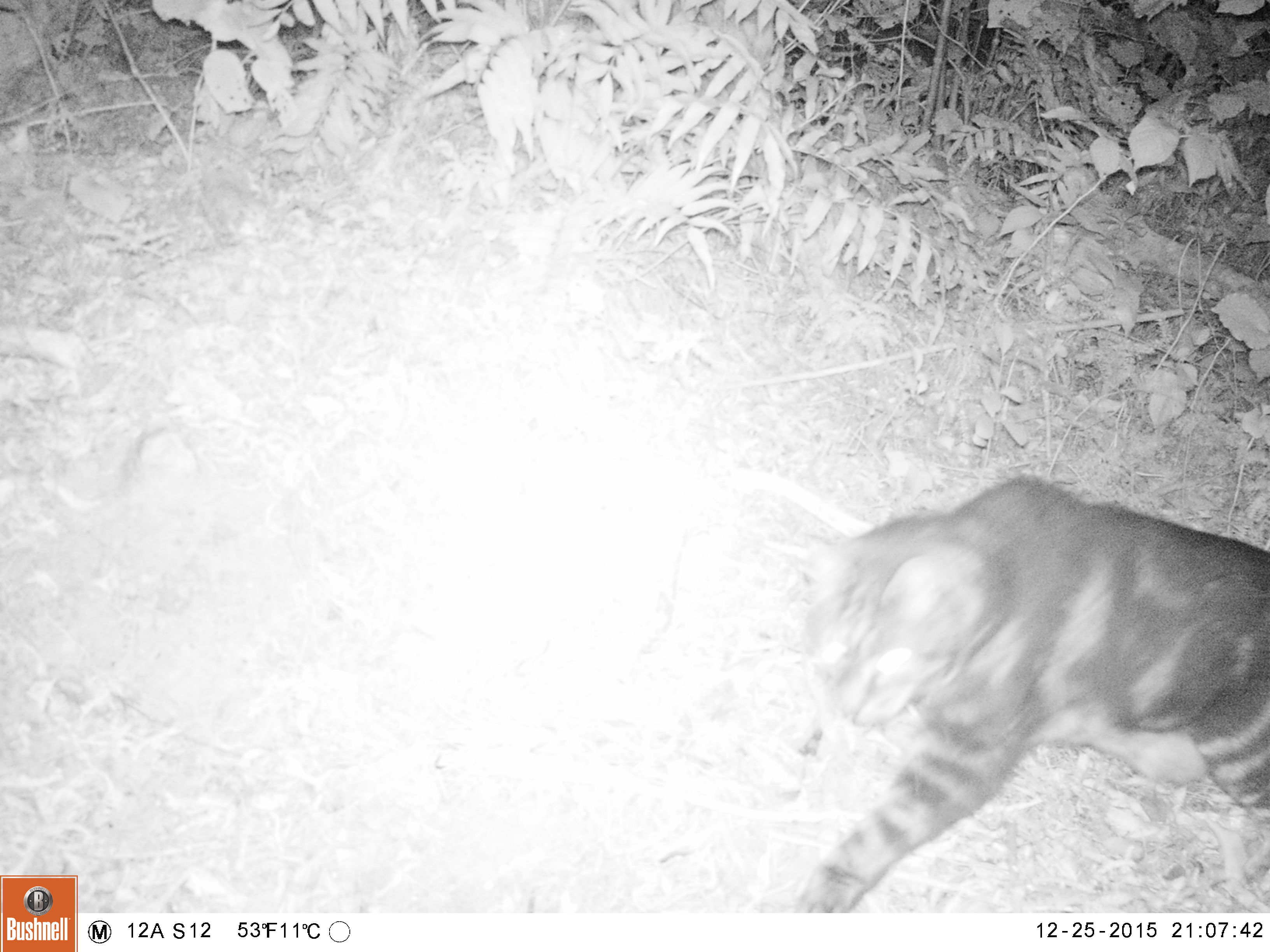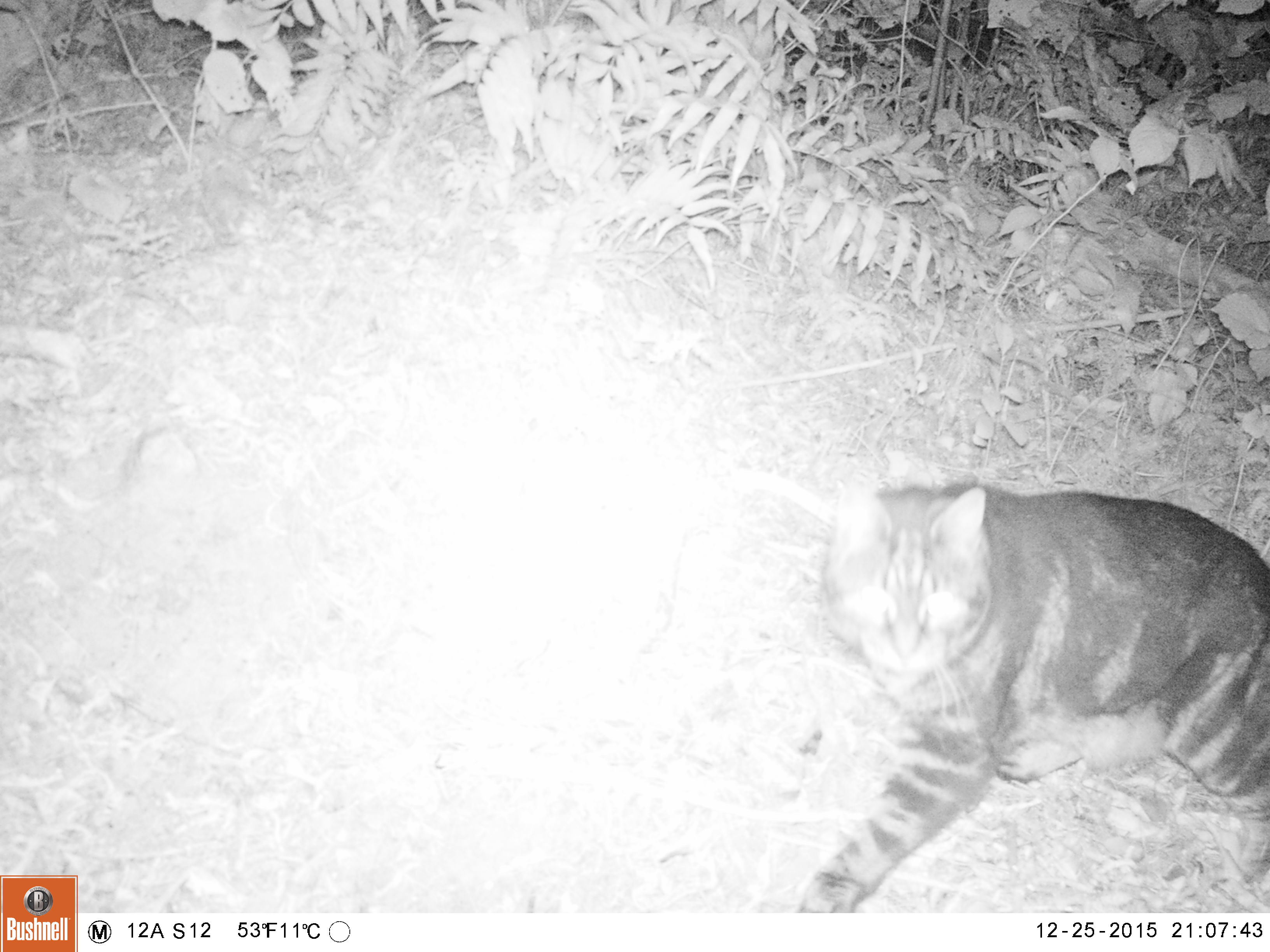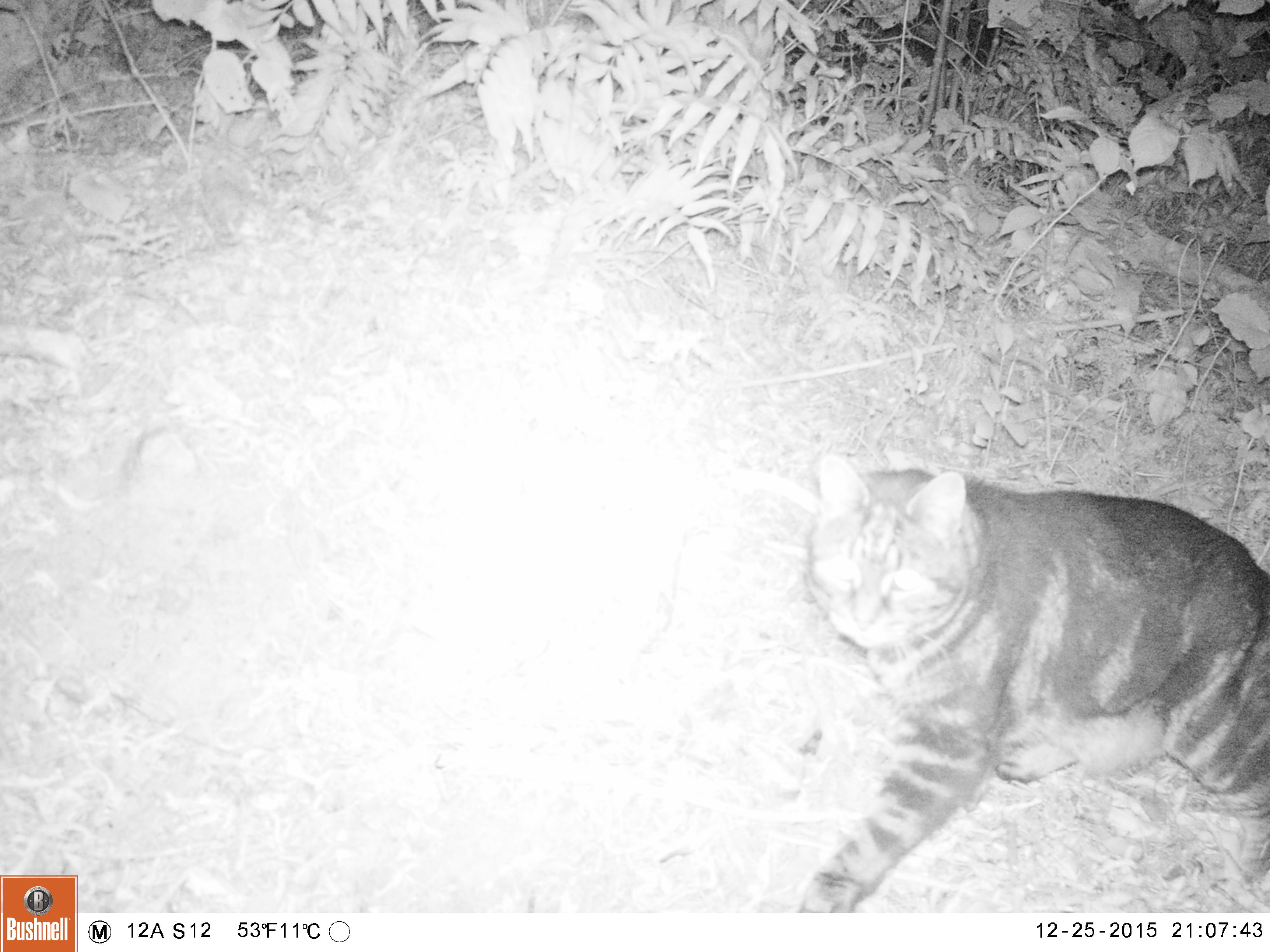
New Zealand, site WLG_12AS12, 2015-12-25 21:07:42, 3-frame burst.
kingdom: Animalia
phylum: Chordata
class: Mammalia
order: Carnivora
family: Felidae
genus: Felis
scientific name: Felis catus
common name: domestic cat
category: cat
Cat (domestic cat) (Felis catus).